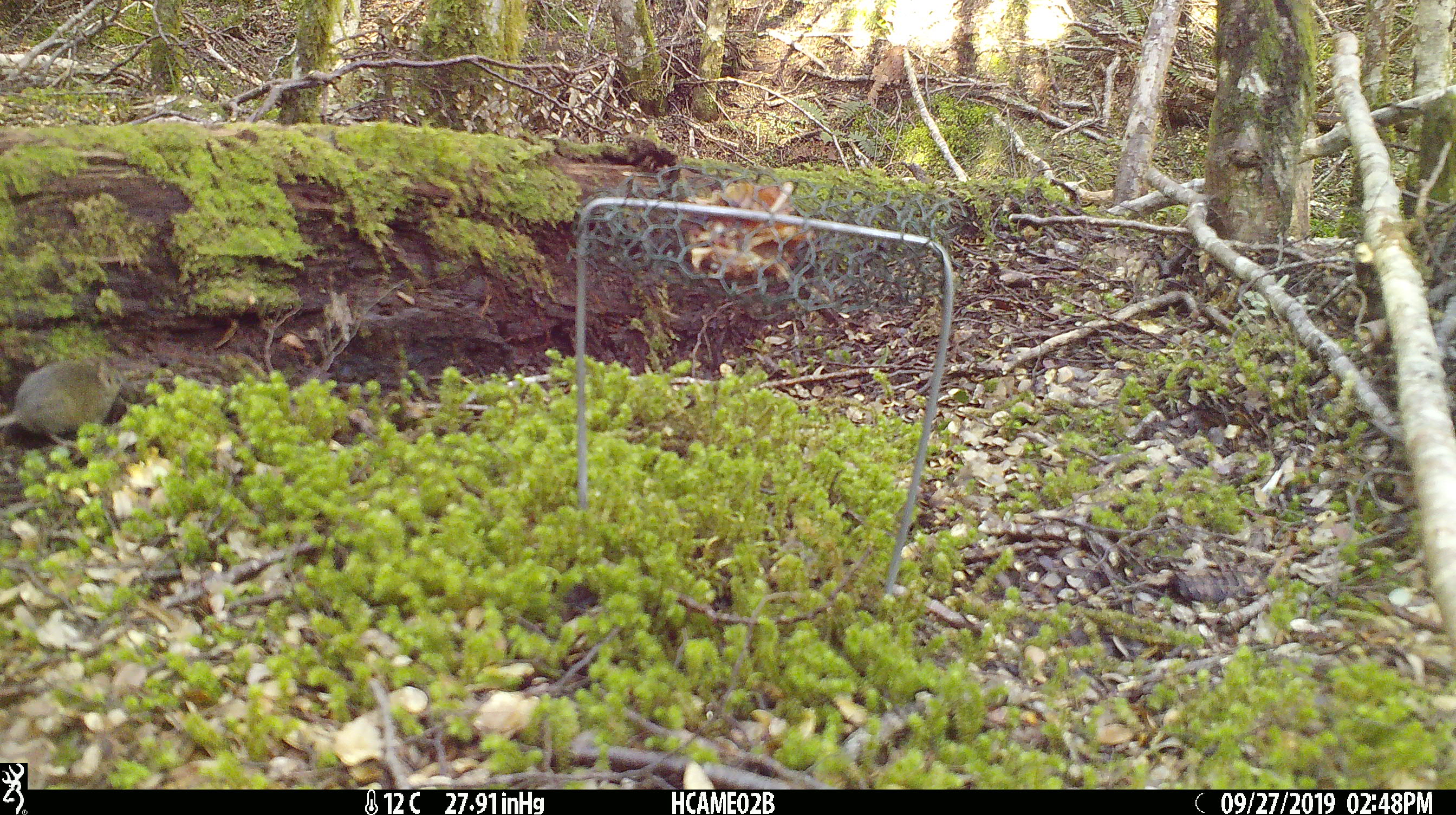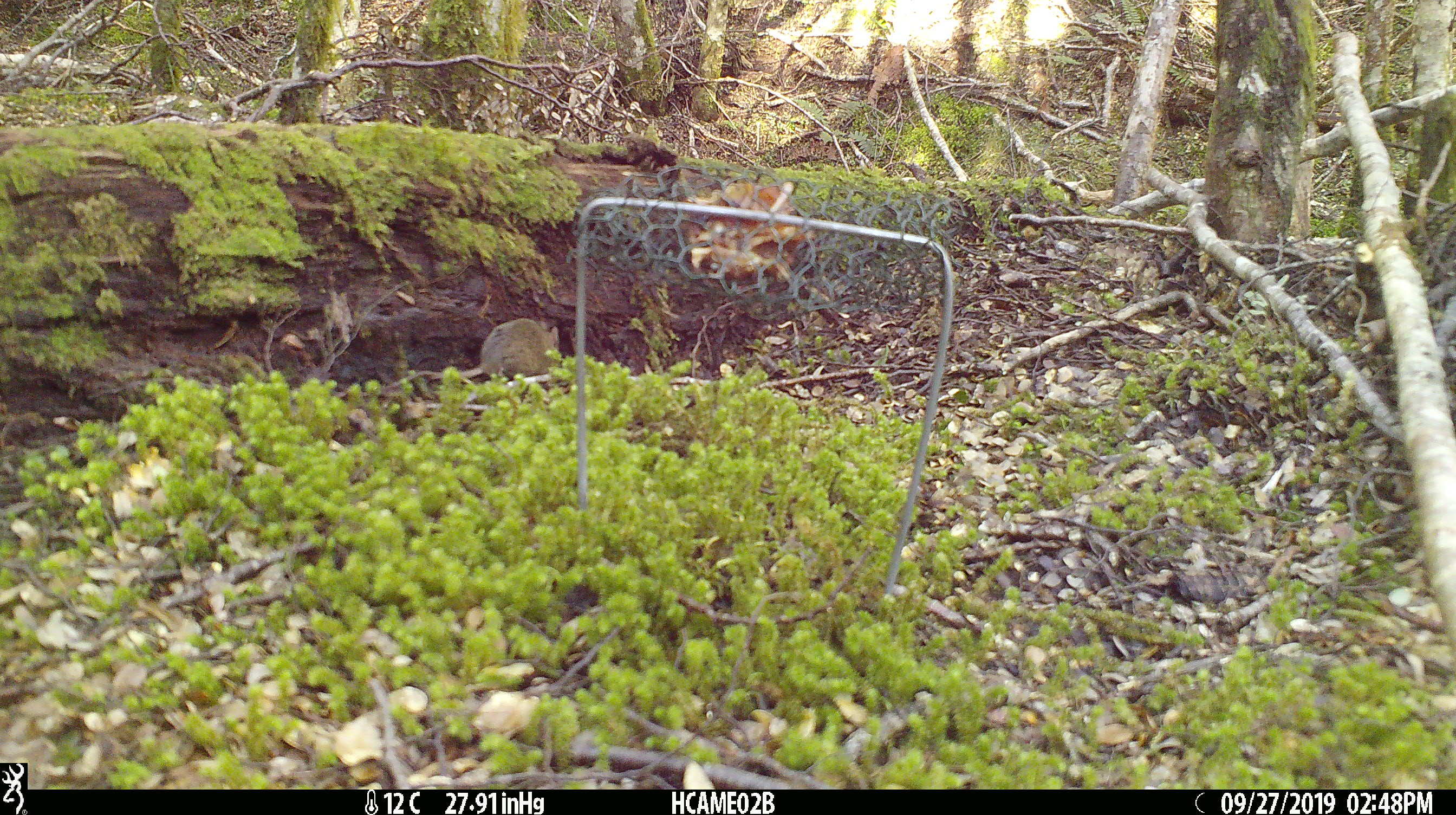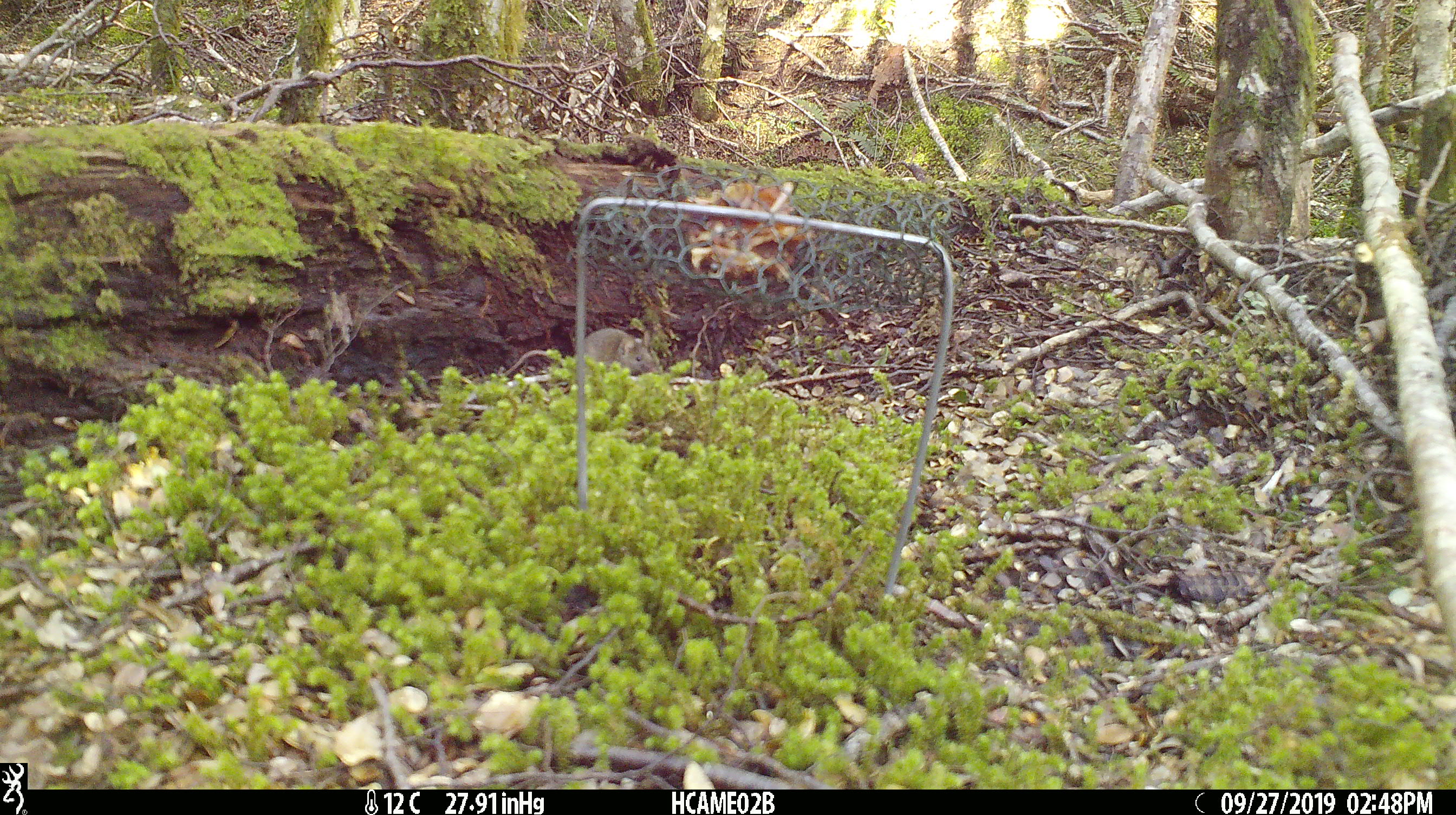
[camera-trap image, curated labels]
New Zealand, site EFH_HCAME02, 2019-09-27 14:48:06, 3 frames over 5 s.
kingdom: Animalia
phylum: Chordata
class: Mammalia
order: Rodentia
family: Muridae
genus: Mus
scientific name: Mus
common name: mouse